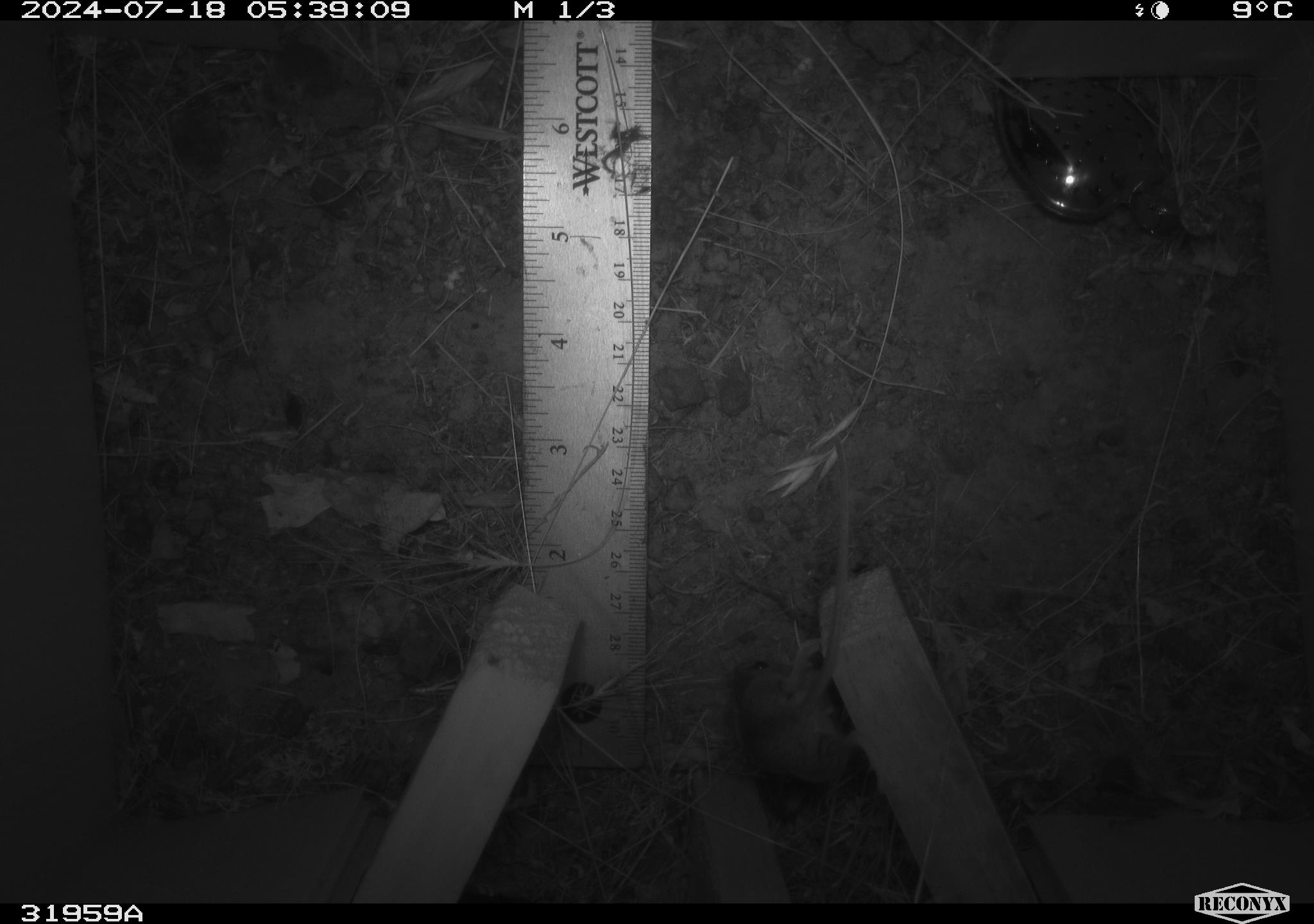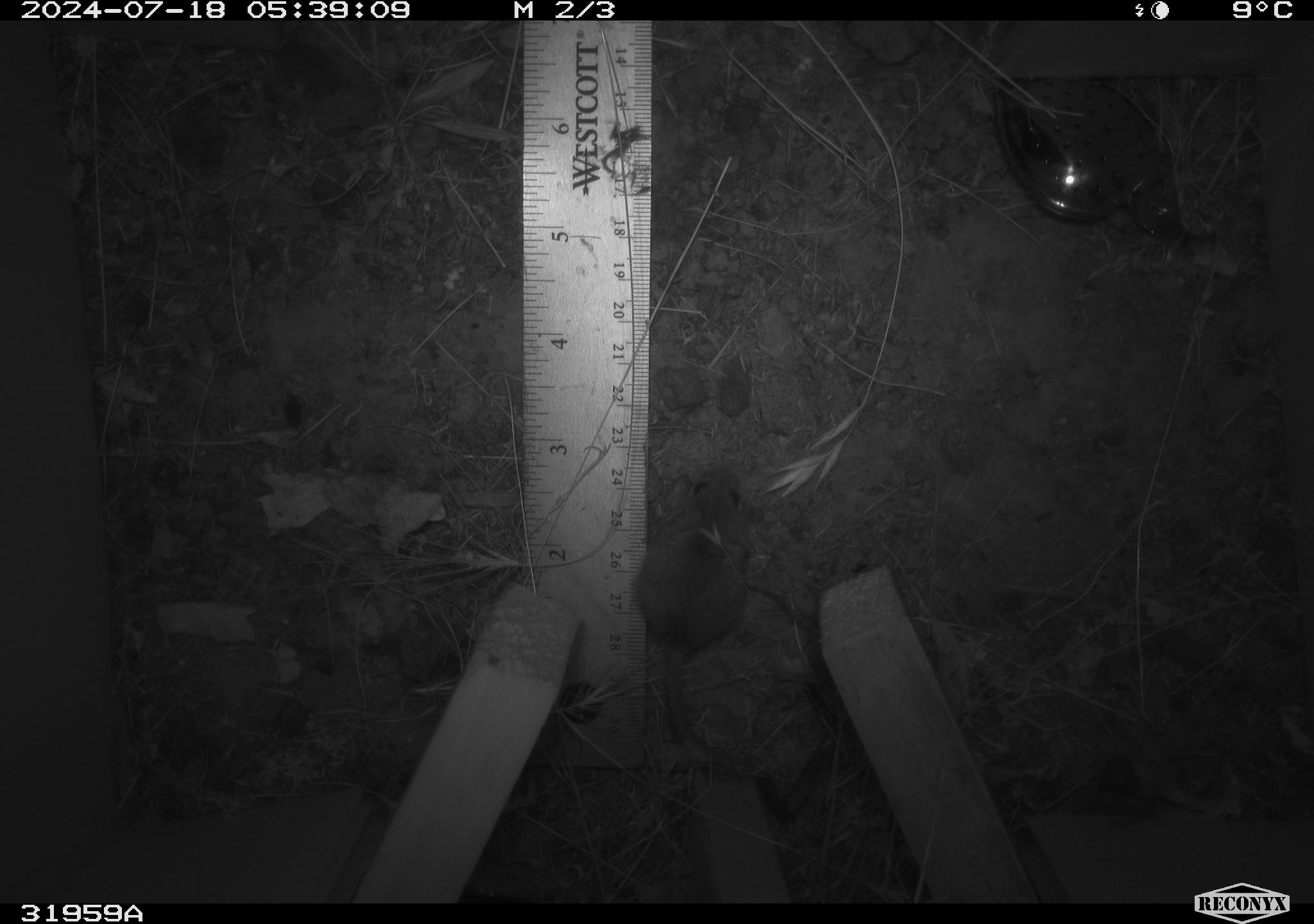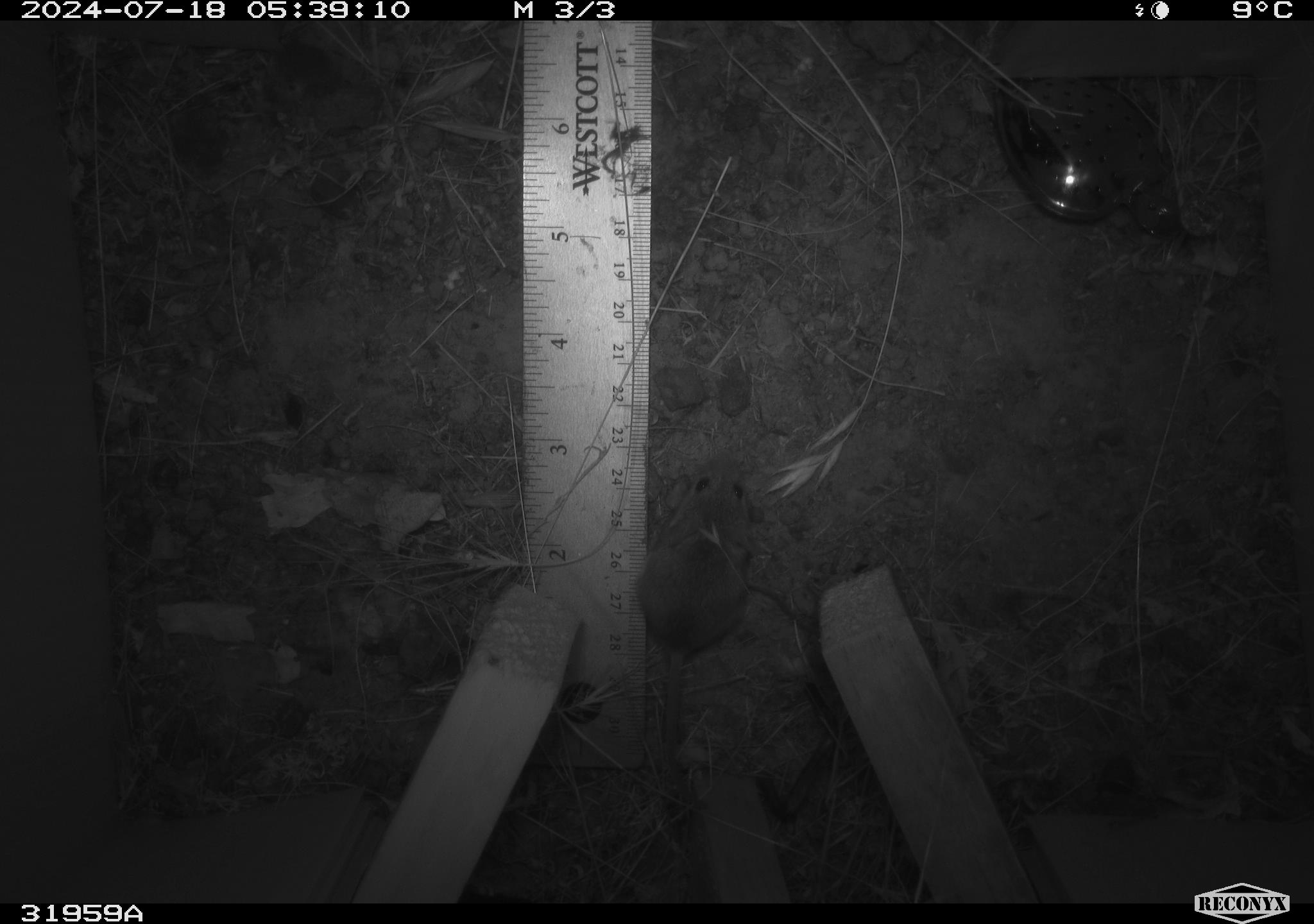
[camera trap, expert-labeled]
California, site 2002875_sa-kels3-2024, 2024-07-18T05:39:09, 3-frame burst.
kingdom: Animalia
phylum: Chordata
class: Mammalia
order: Rodentia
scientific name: Rodentia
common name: mouse species